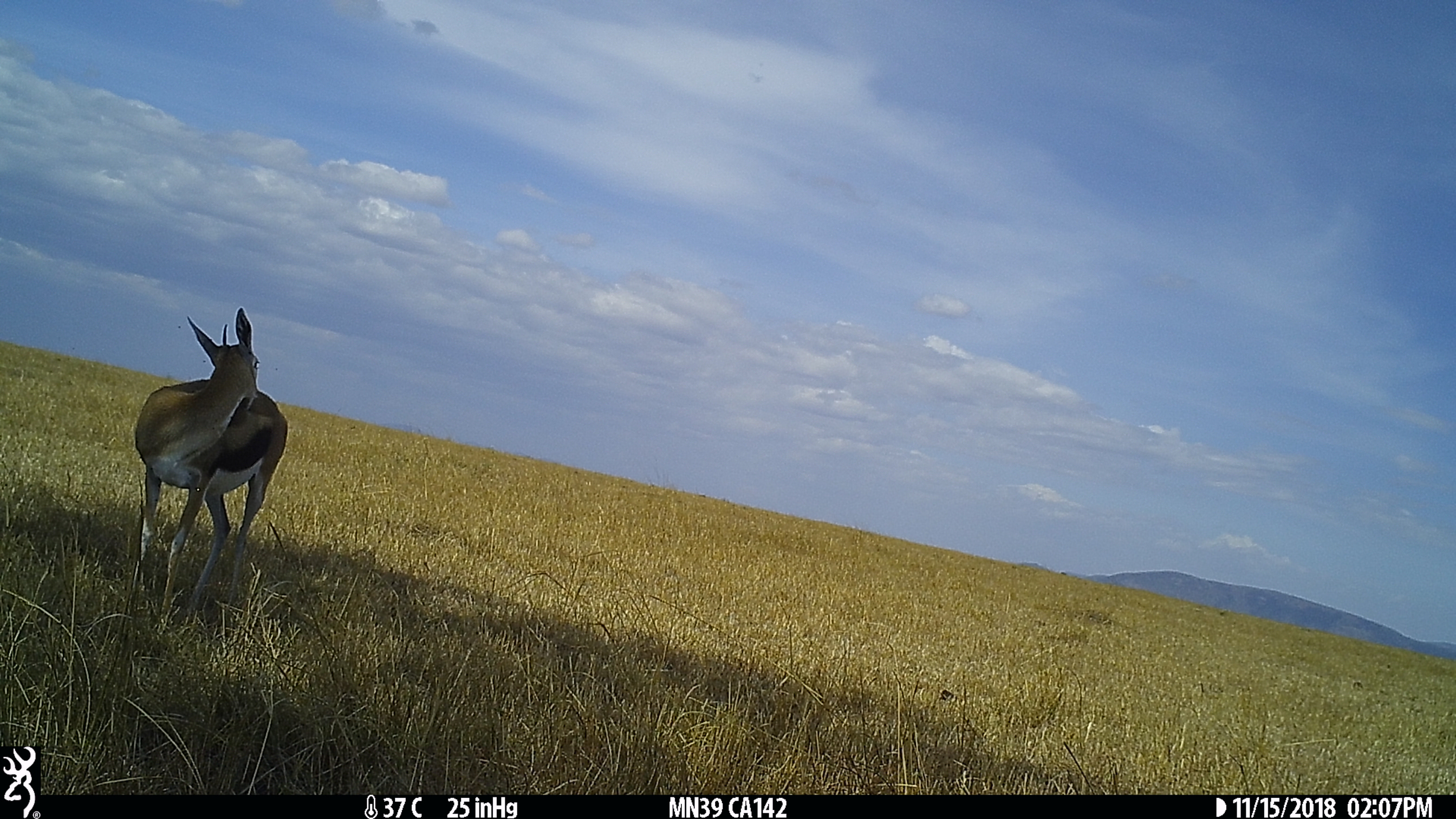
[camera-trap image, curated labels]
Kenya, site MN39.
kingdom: Animalia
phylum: Chordata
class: Mammalia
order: Artiodactyla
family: Bovidae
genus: Eudorcas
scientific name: Eudorcas thomsonii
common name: thomon's gazelle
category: gazelle thomsons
Gazelle thomsons (thomon's gazelle) (Eudorcas thomsonii).